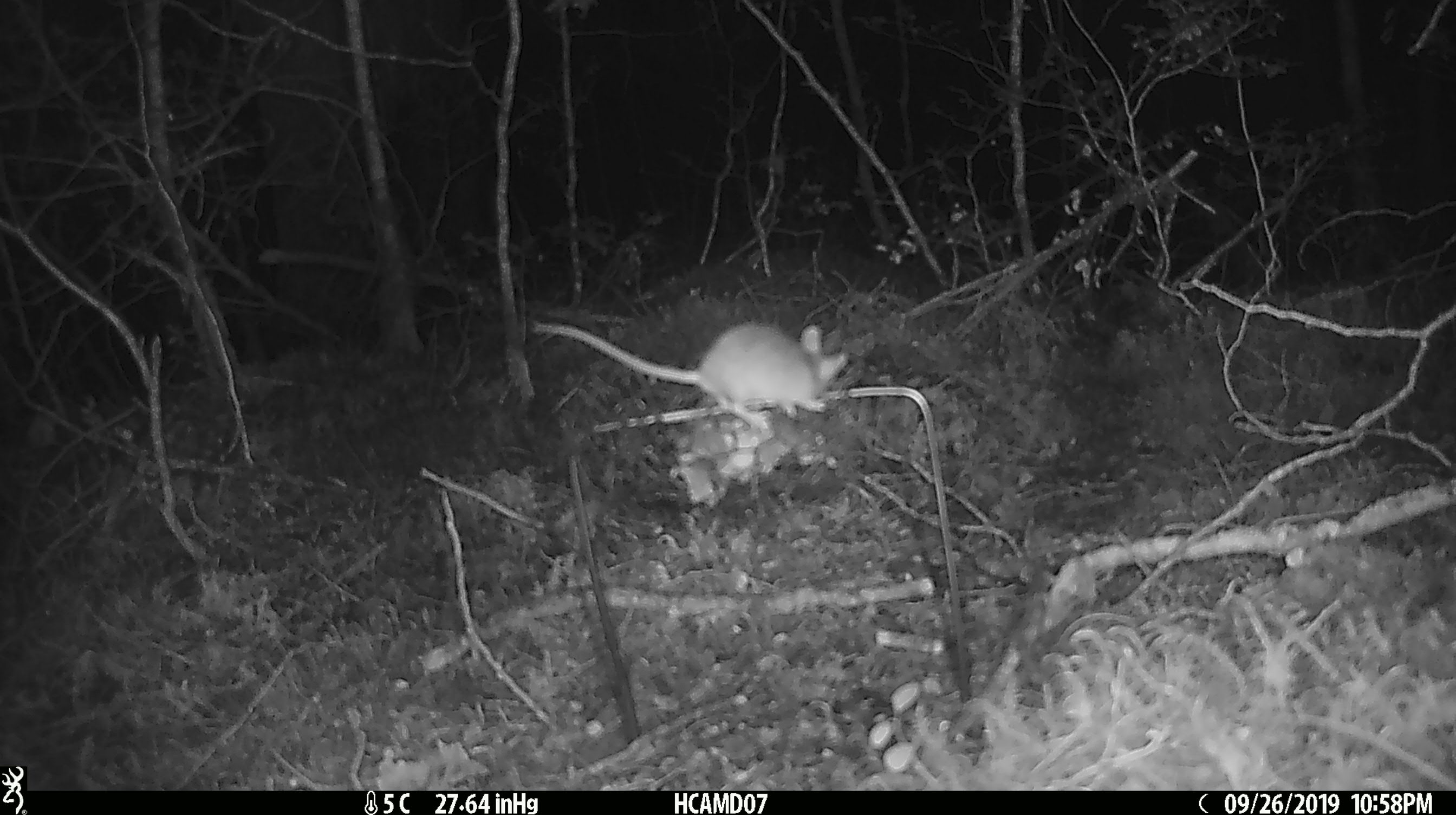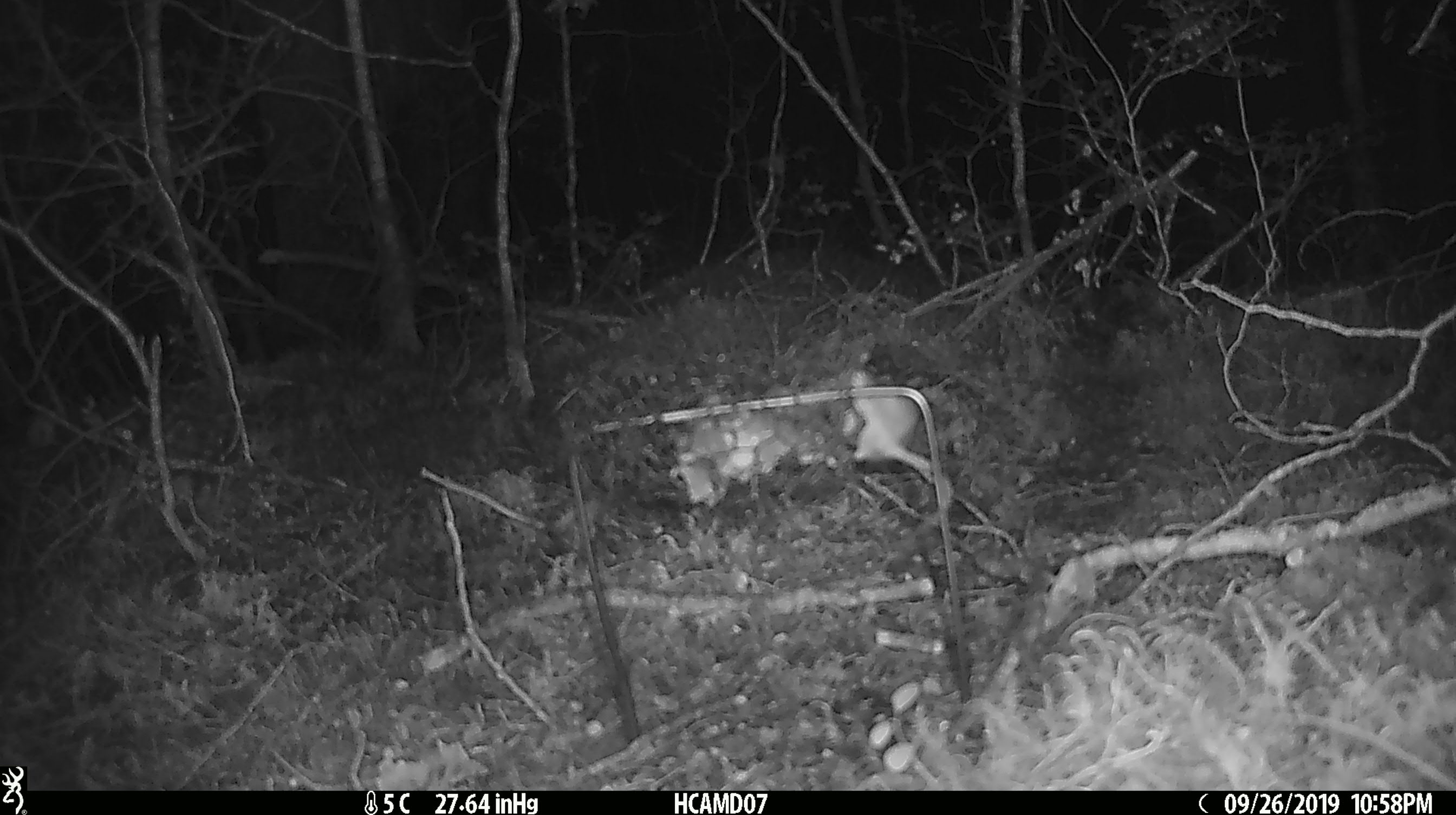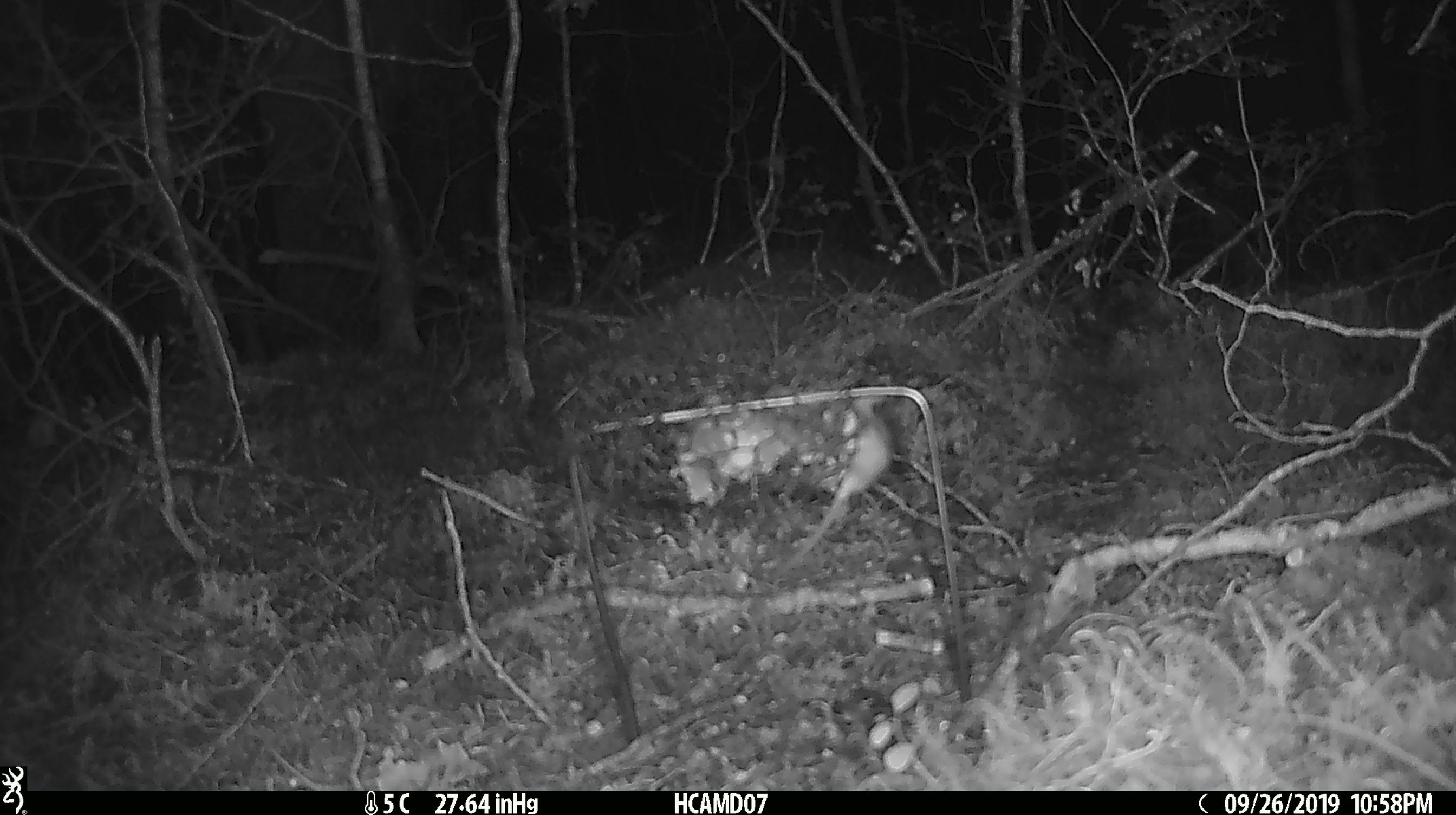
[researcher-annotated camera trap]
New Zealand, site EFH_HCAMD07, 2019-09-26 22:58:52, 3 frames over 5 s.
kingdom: Animalia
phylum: Chordata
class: Mammalia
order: Rodentia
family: Muridae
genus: Mus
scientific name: Mus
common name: mouse